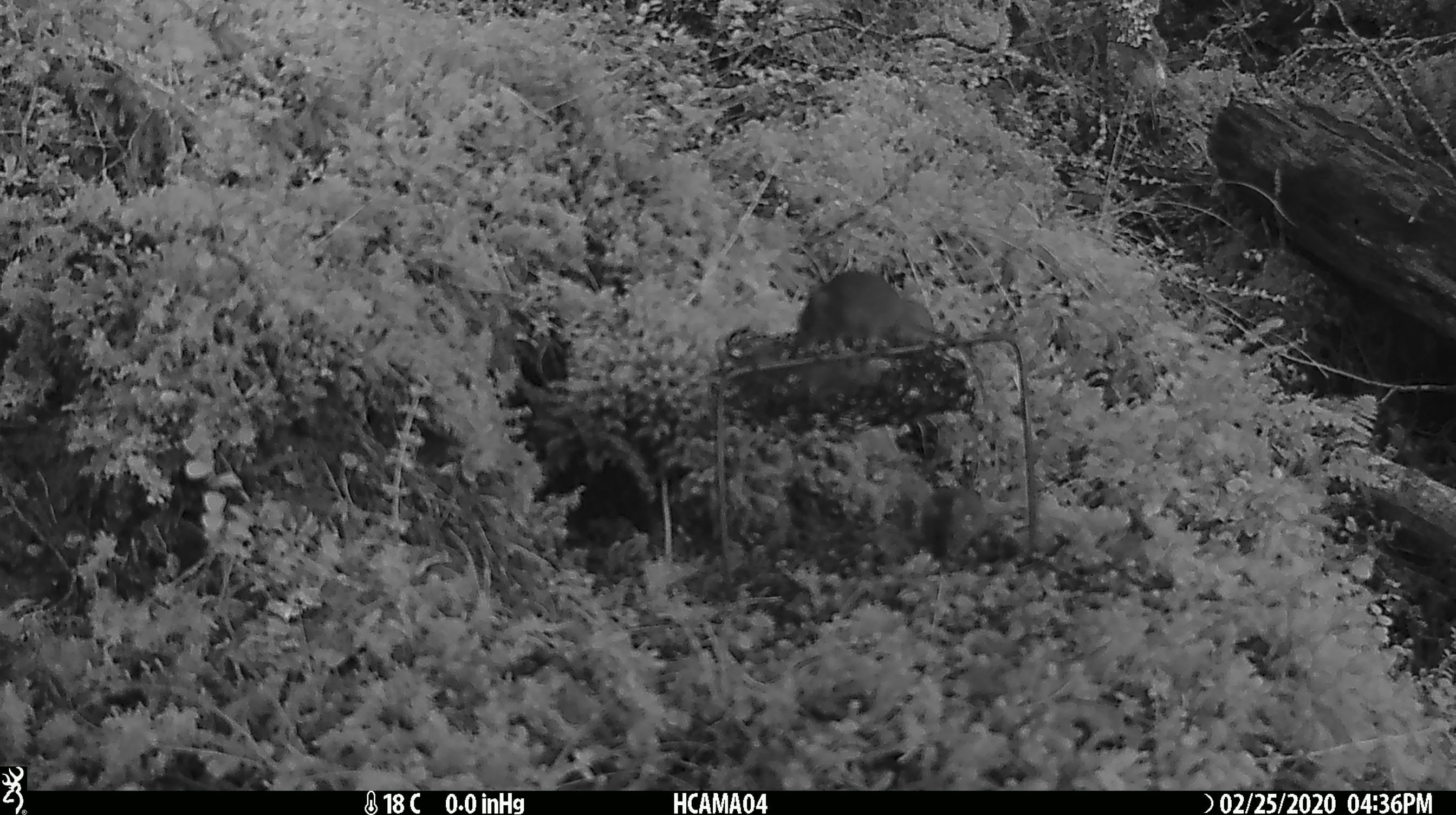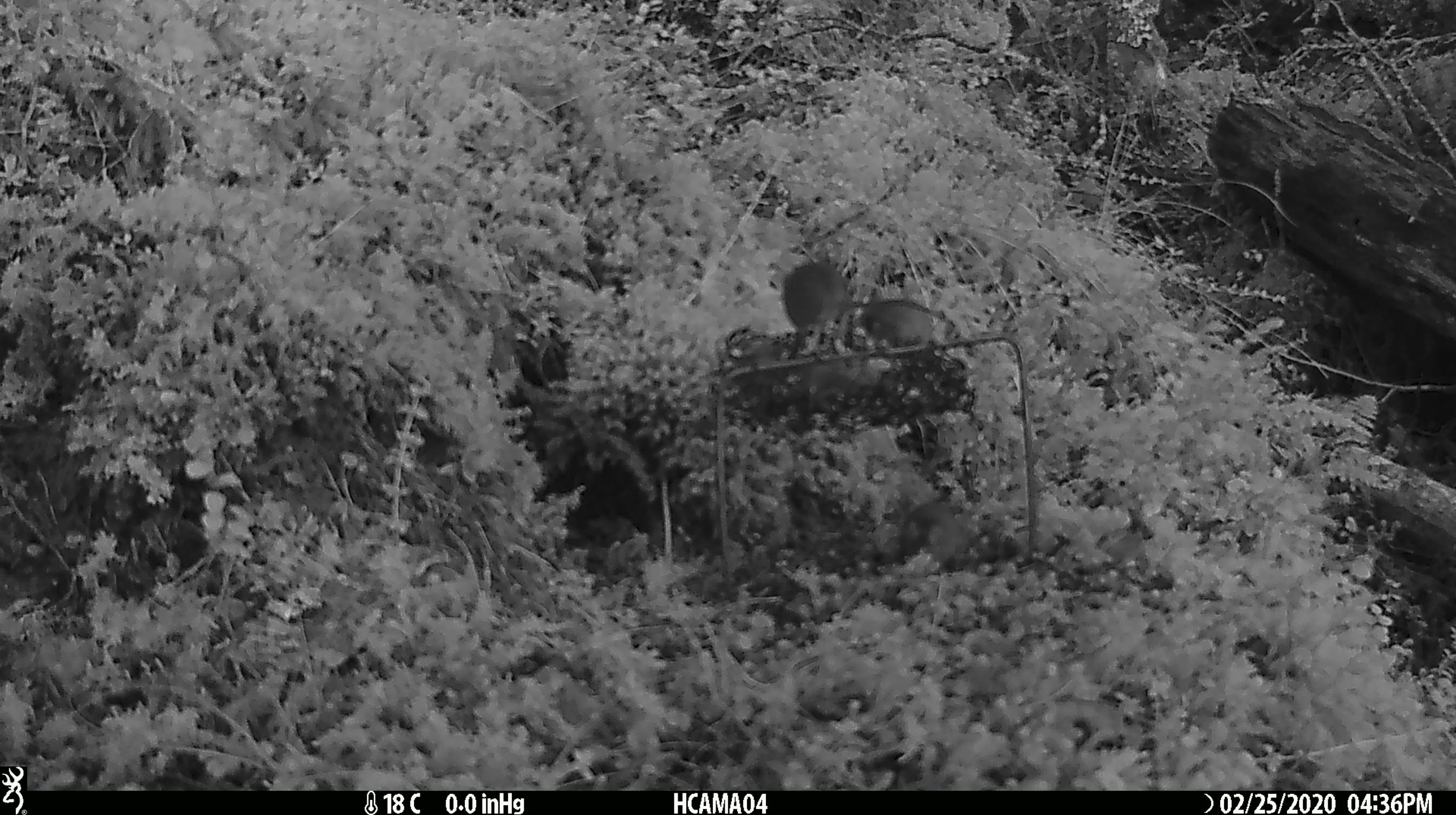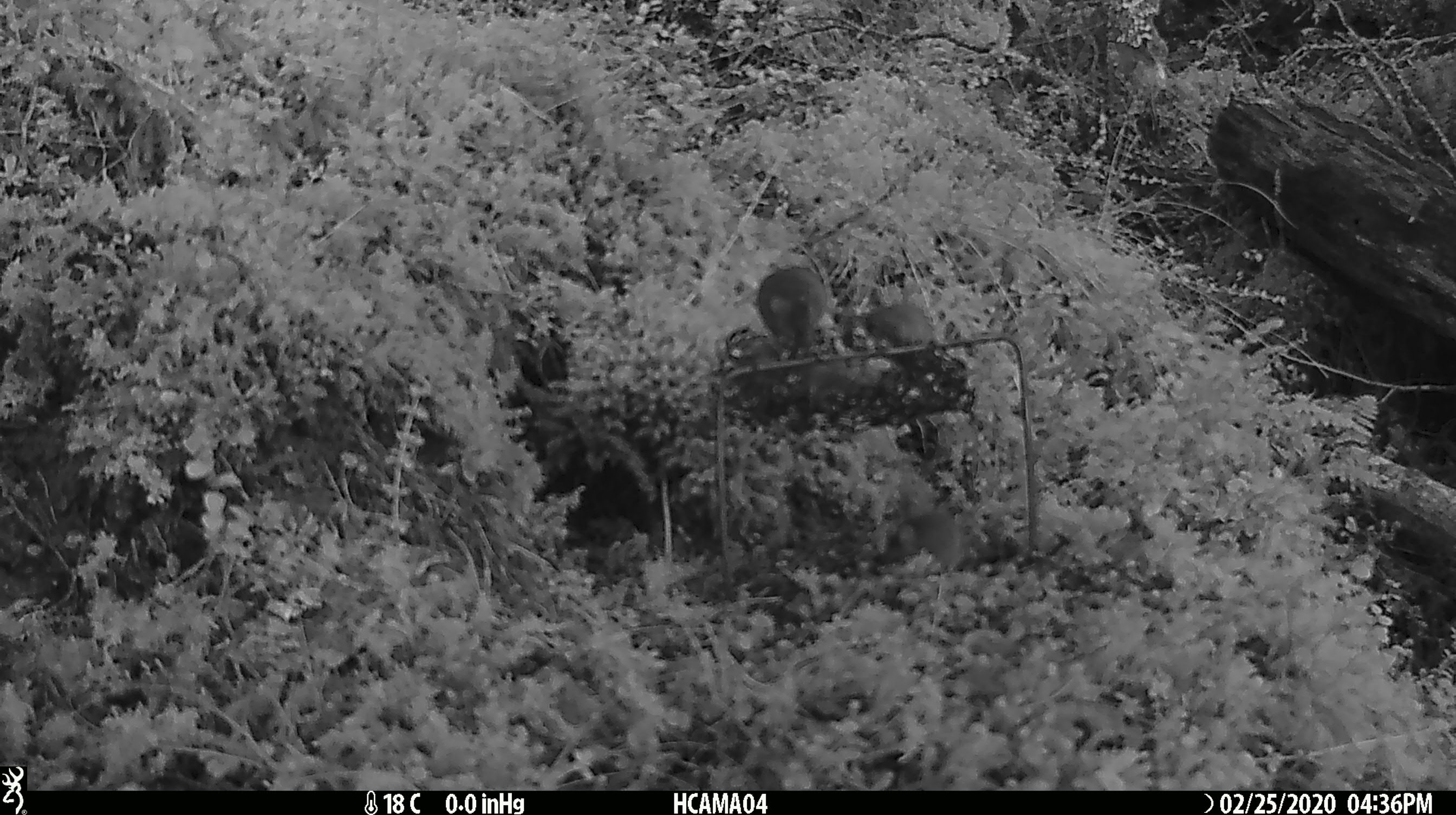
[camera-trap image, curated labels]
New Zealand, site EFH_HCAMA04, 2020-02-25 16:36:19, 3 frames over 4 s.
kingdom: Animalia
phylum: Chordata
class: Mammalia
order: Rodentia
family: Muridae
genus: Mus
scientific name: Mus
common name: mouse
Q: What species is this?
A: Mouse (Mus).